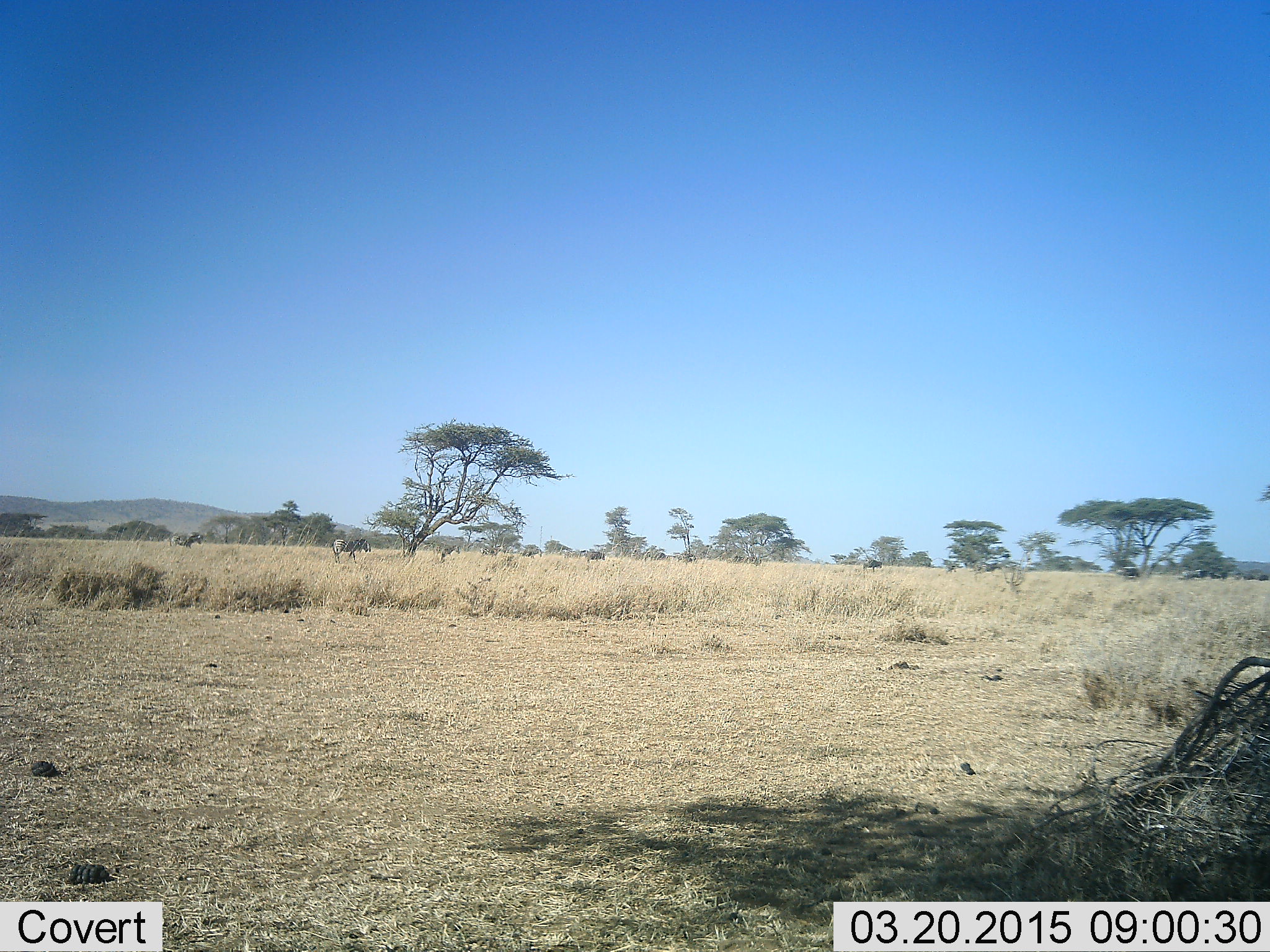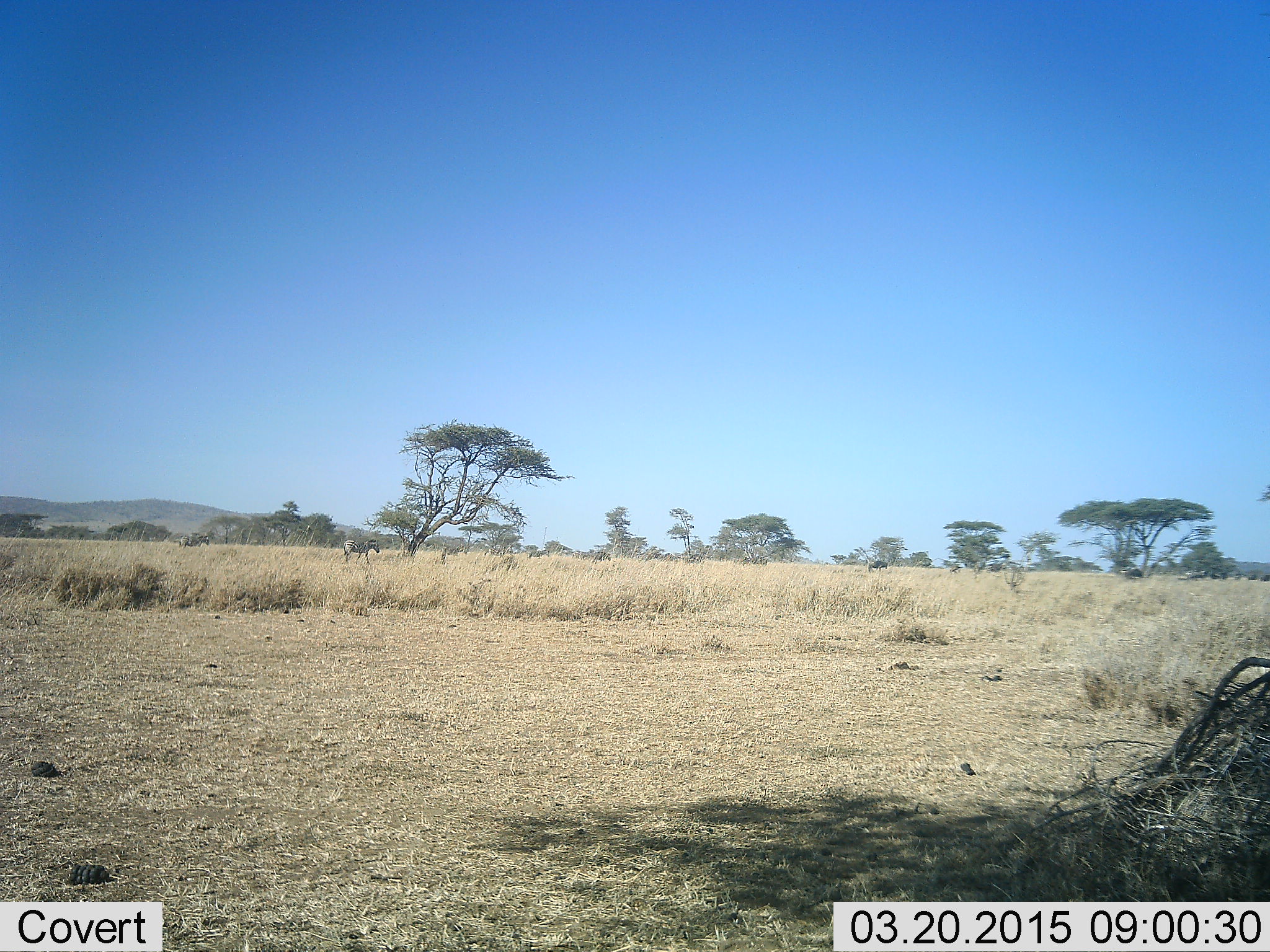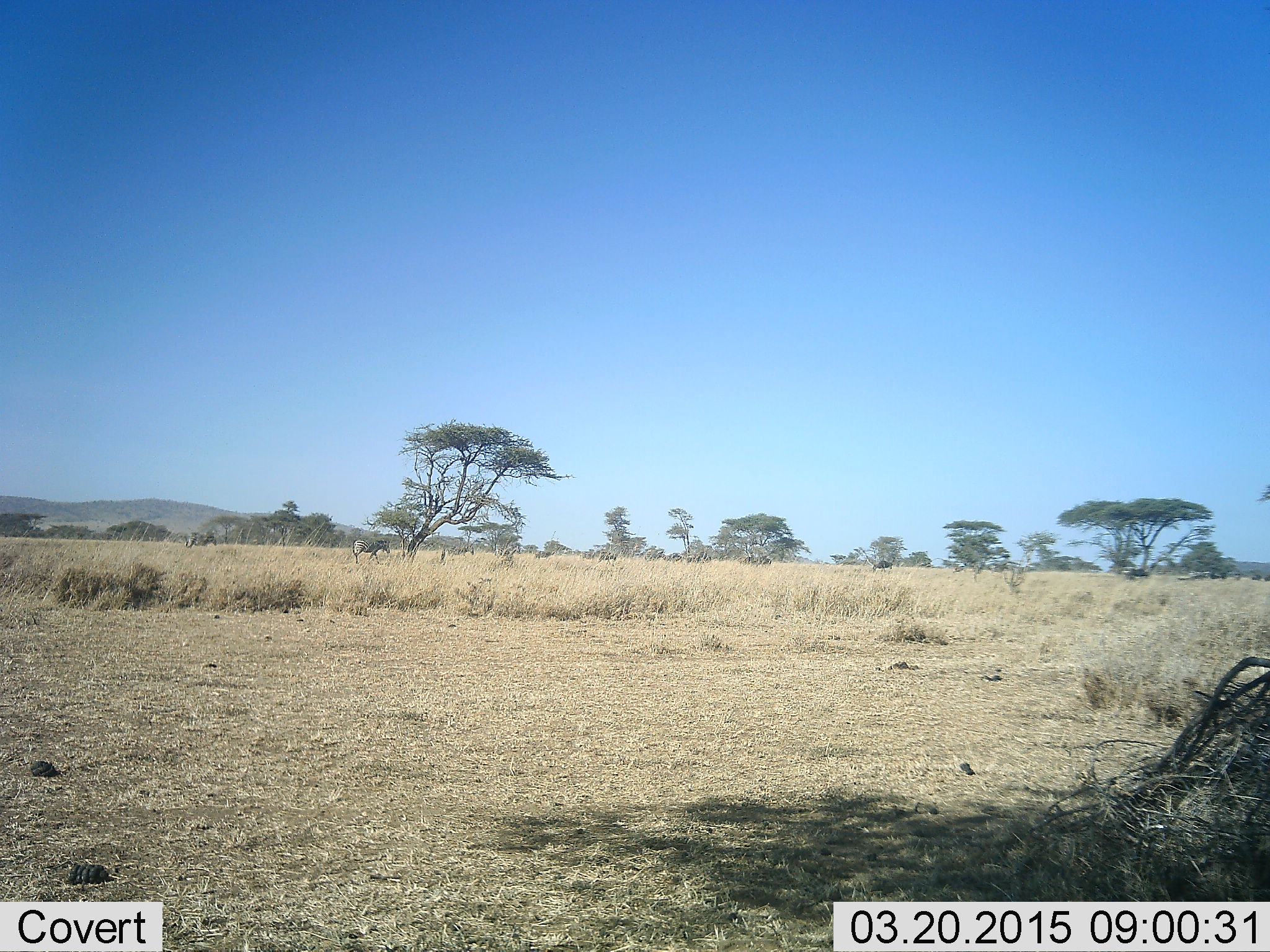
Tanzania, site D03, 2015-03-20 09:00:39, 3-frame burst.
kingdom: Animalia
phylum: Chordata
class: Mammalia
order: Artiodactyla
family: Bovidae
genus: Connochaetes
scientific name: Connochaetes taurinus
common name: blue wildebeest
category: wildebeest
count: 8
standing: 57%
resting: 0%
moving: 57%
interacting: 0%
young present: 0%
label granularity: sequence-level